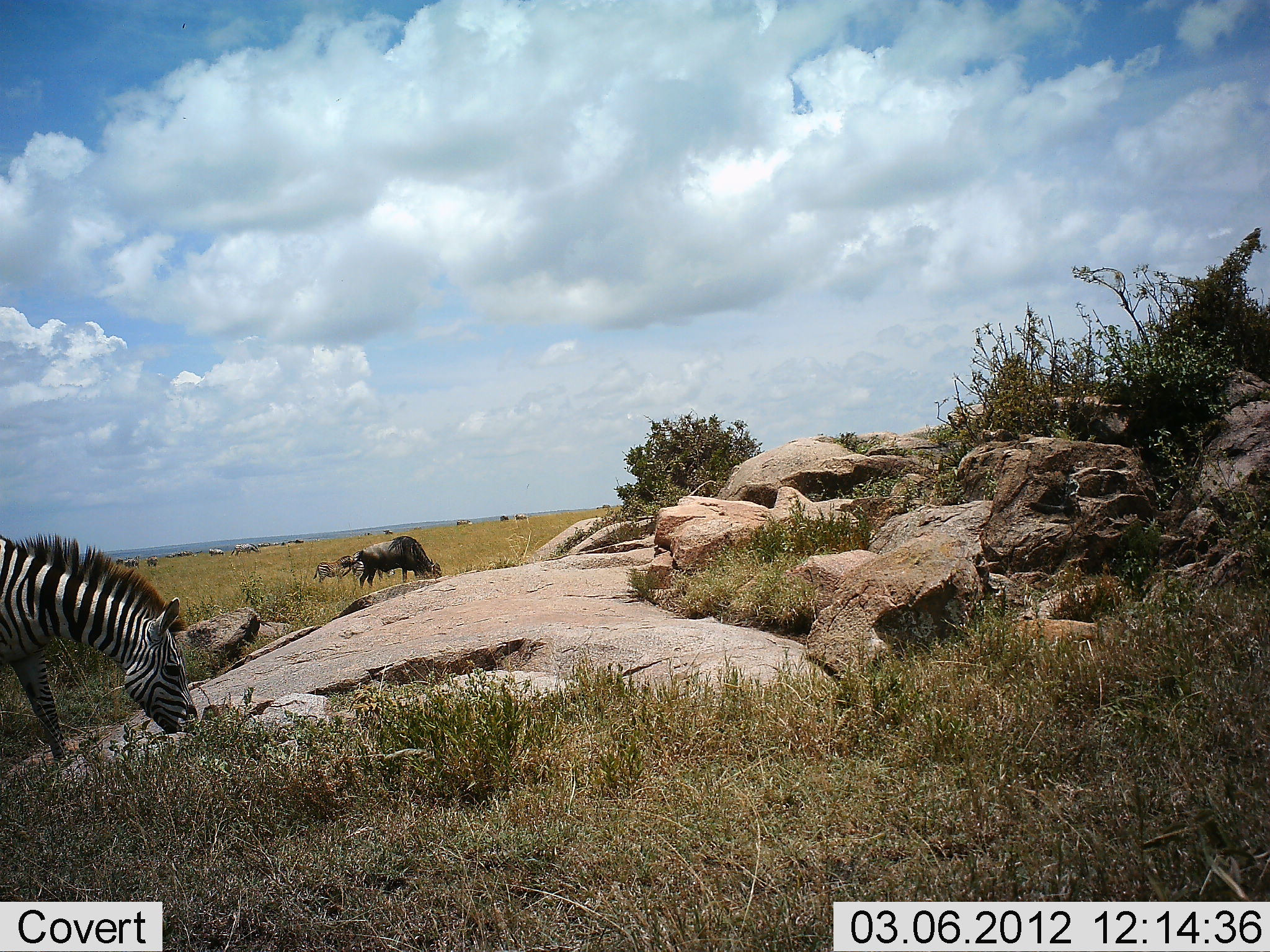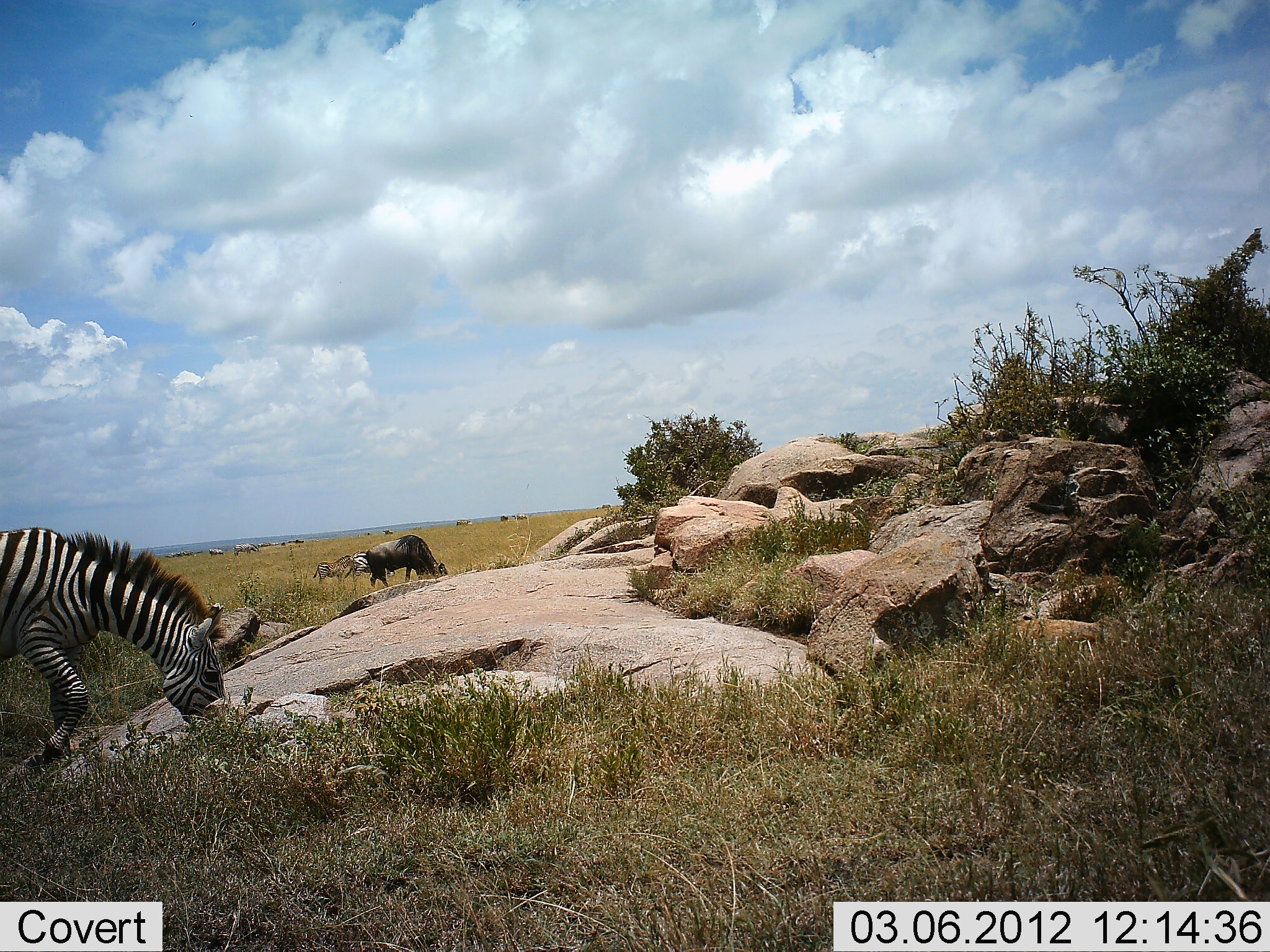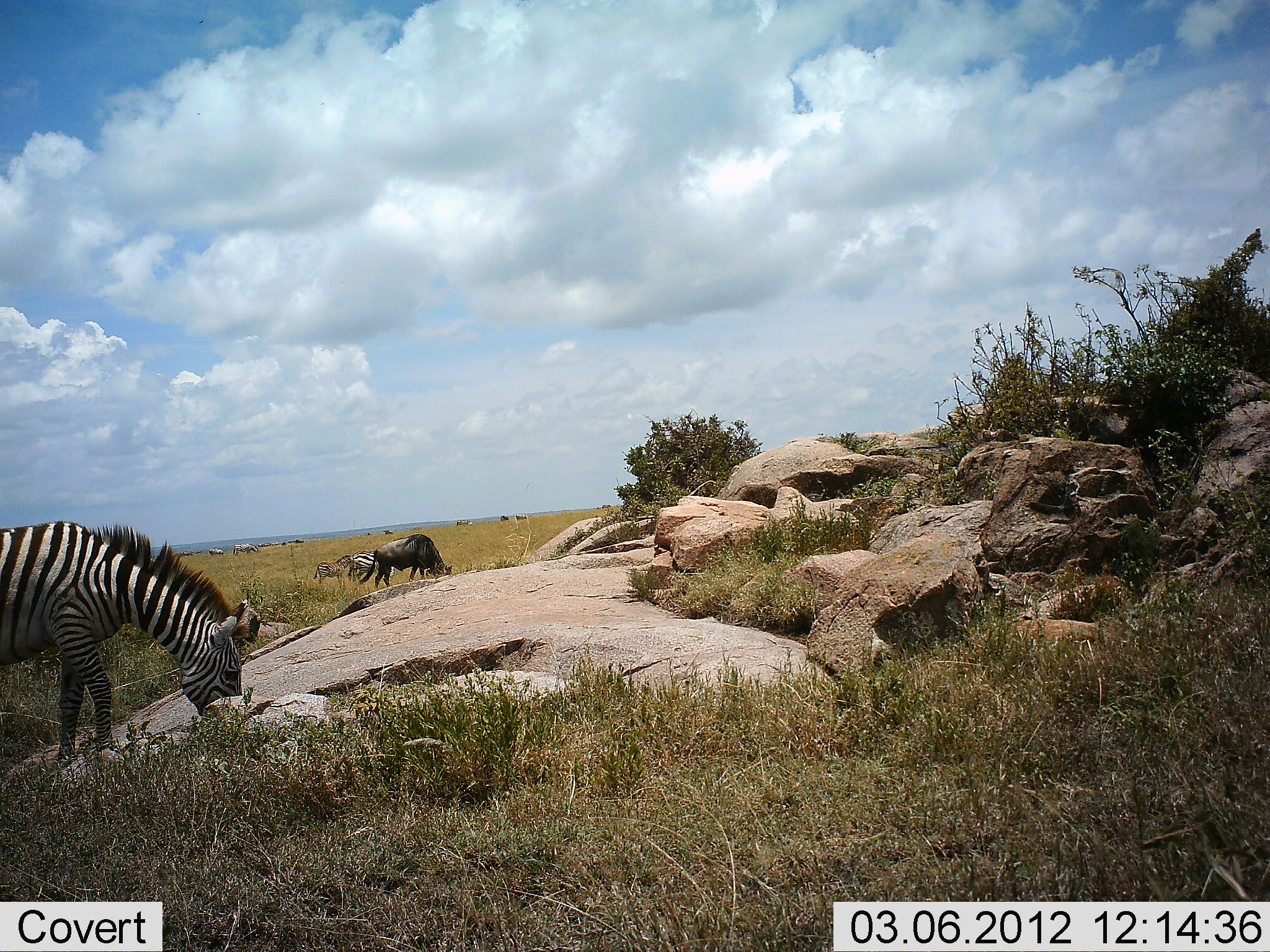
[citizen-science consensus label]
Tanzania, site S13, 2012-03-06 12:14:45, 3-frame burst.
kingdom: Animalia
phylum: Chordata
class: Mammalia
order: Artiodactyla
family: Bovidae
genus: Connochaetes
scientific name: Connochaetes taurinus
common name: blue wildebeest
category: wildebeest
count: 1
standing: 18%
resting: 0%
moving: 0%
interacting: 0%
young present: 6%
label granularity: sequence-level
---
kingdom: Animalia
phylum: Chordata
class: Mammalia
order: Perissodactyla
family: Equidae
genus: Equus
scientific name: Equus quagga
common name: plains zebra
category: zebra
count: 1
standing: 22%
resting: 0%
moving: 17%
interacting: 0%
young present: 6%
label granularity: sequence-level